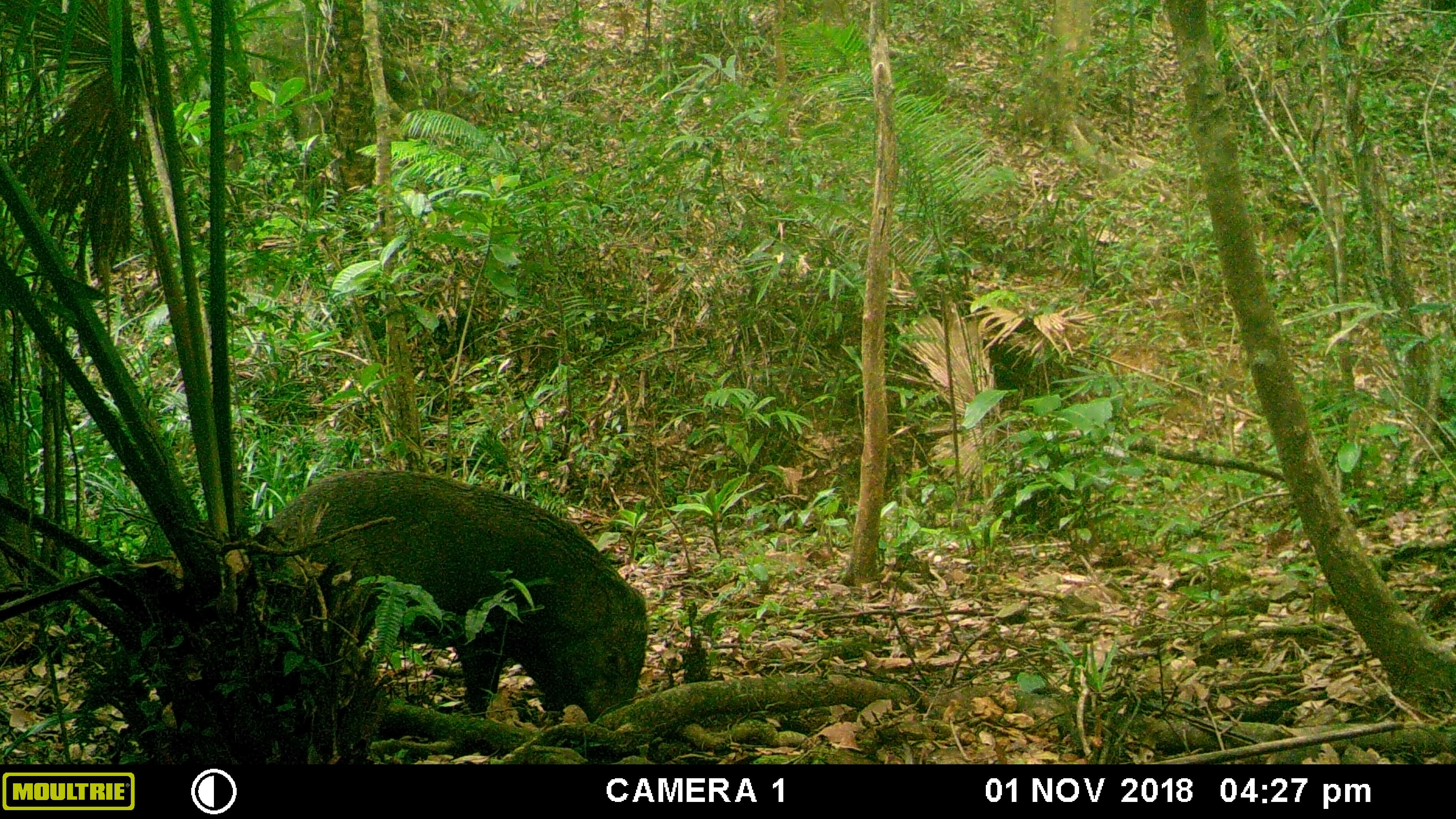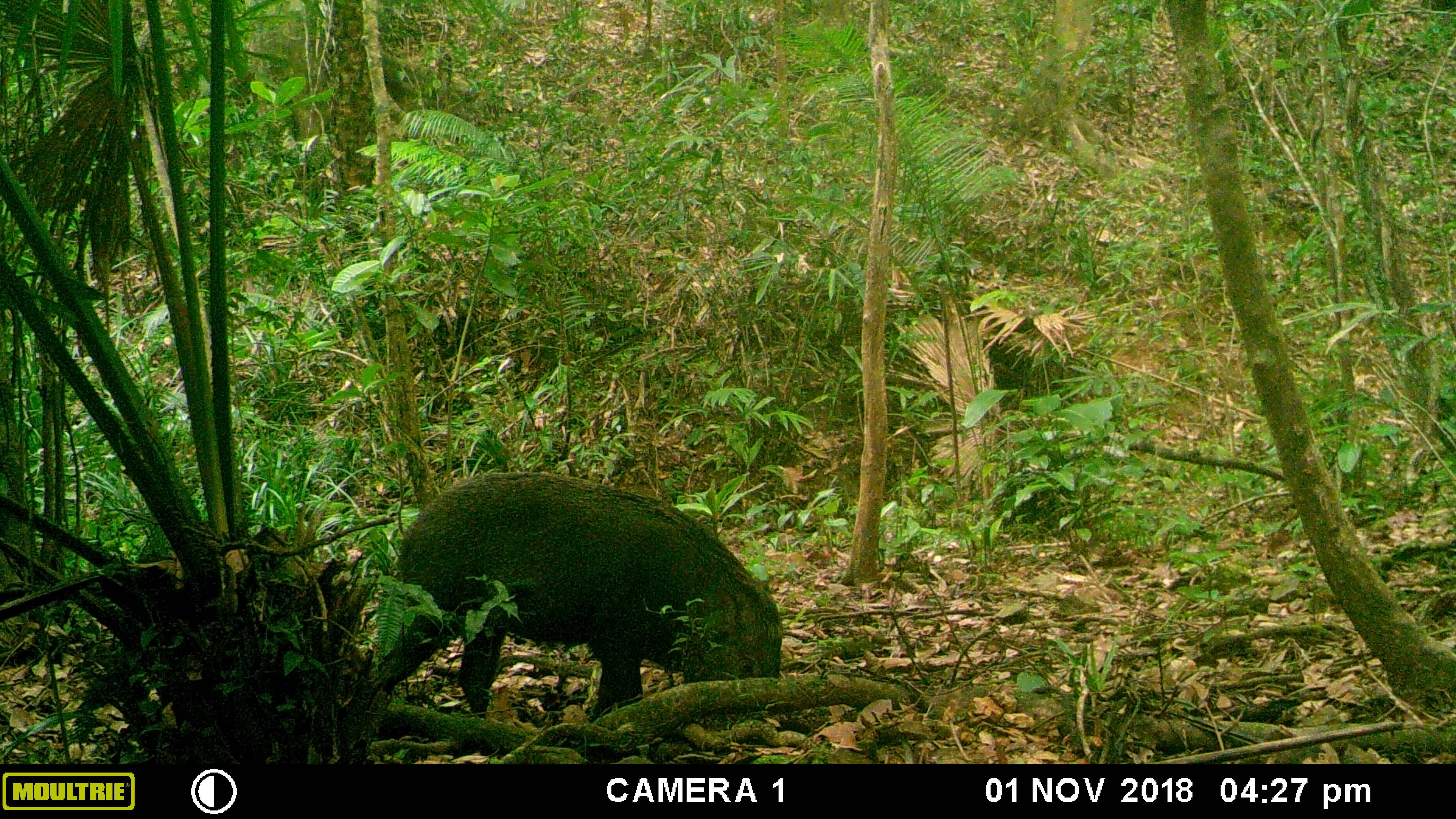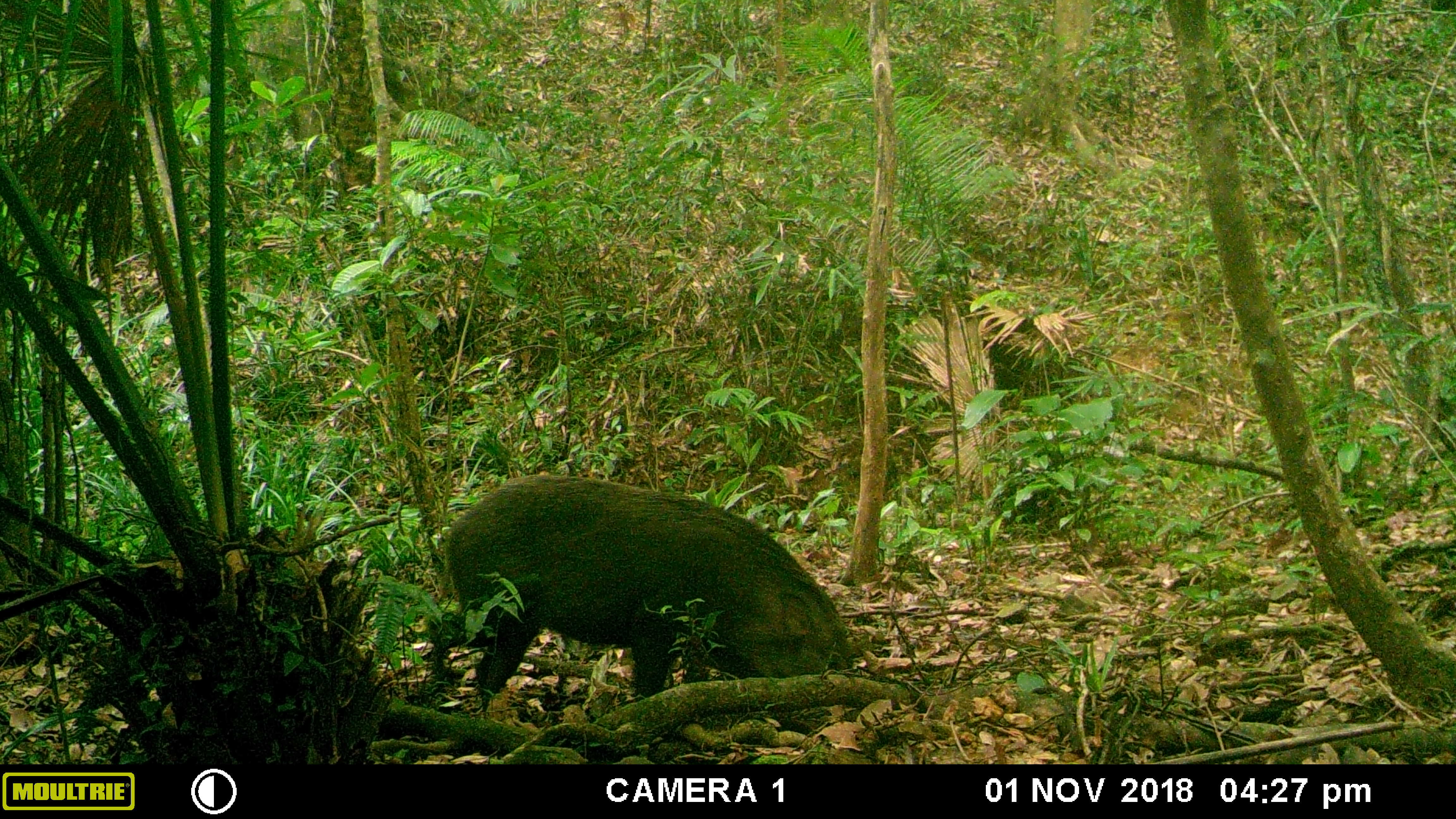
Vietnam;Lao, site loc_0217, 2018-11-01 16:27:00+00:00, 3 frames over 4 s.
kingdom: Animalia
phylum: Chordata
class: Mammalia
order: Artiodactyla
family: Suidae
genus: Sus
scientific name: Sus scrofa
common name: eurasian wild pig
Eurasian wild pig (Sus scrofa). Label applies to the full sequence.